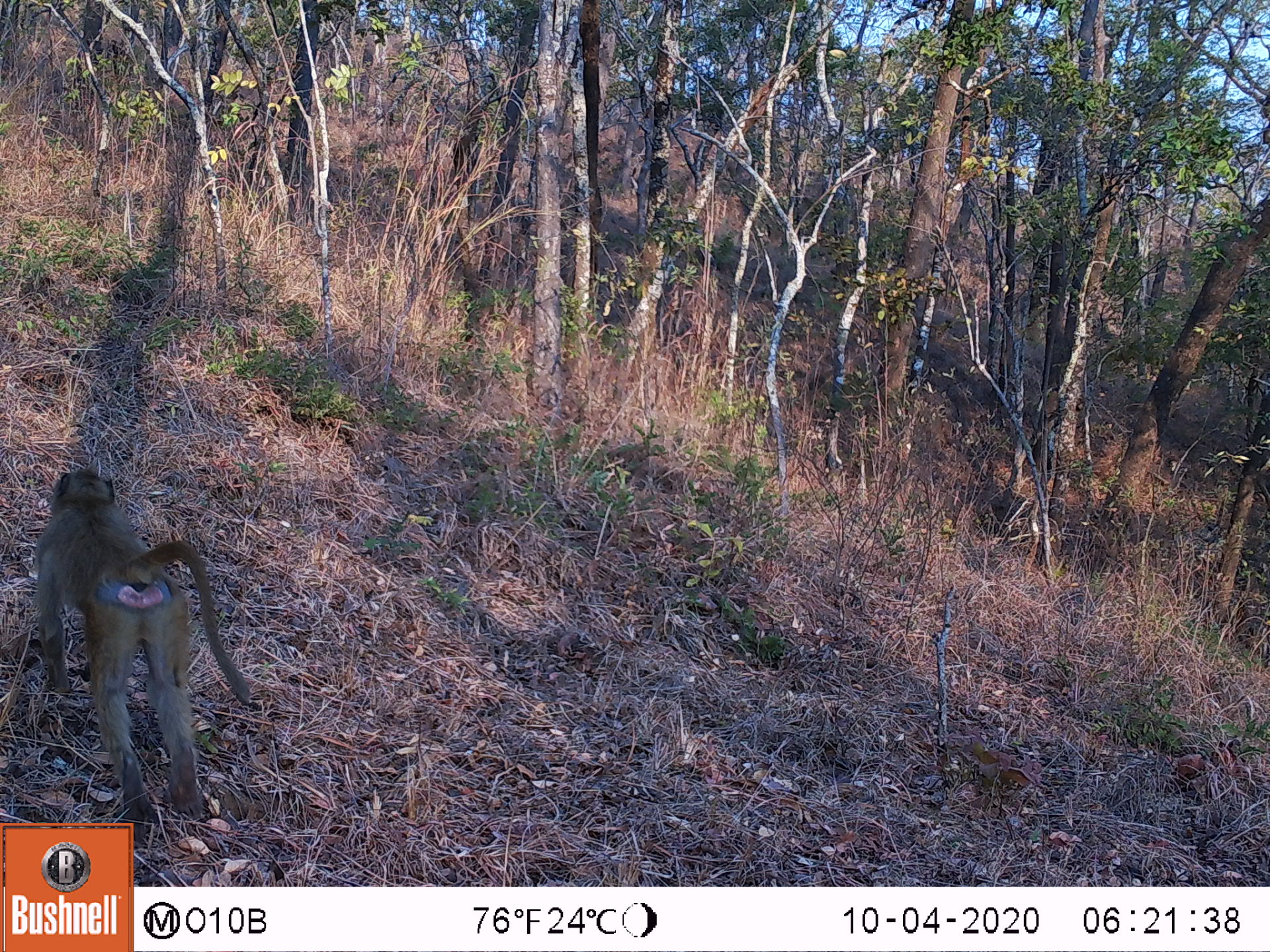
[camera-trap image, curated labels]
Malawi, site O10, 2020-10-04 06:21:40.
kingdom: Animalia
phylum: Chordata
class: Mammalia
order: Primates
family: Cercopithecidae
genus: Papio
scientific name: Papio cynocephalus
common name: yellow baboon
Yellow baboon (Papio cynocephalus), count 1.